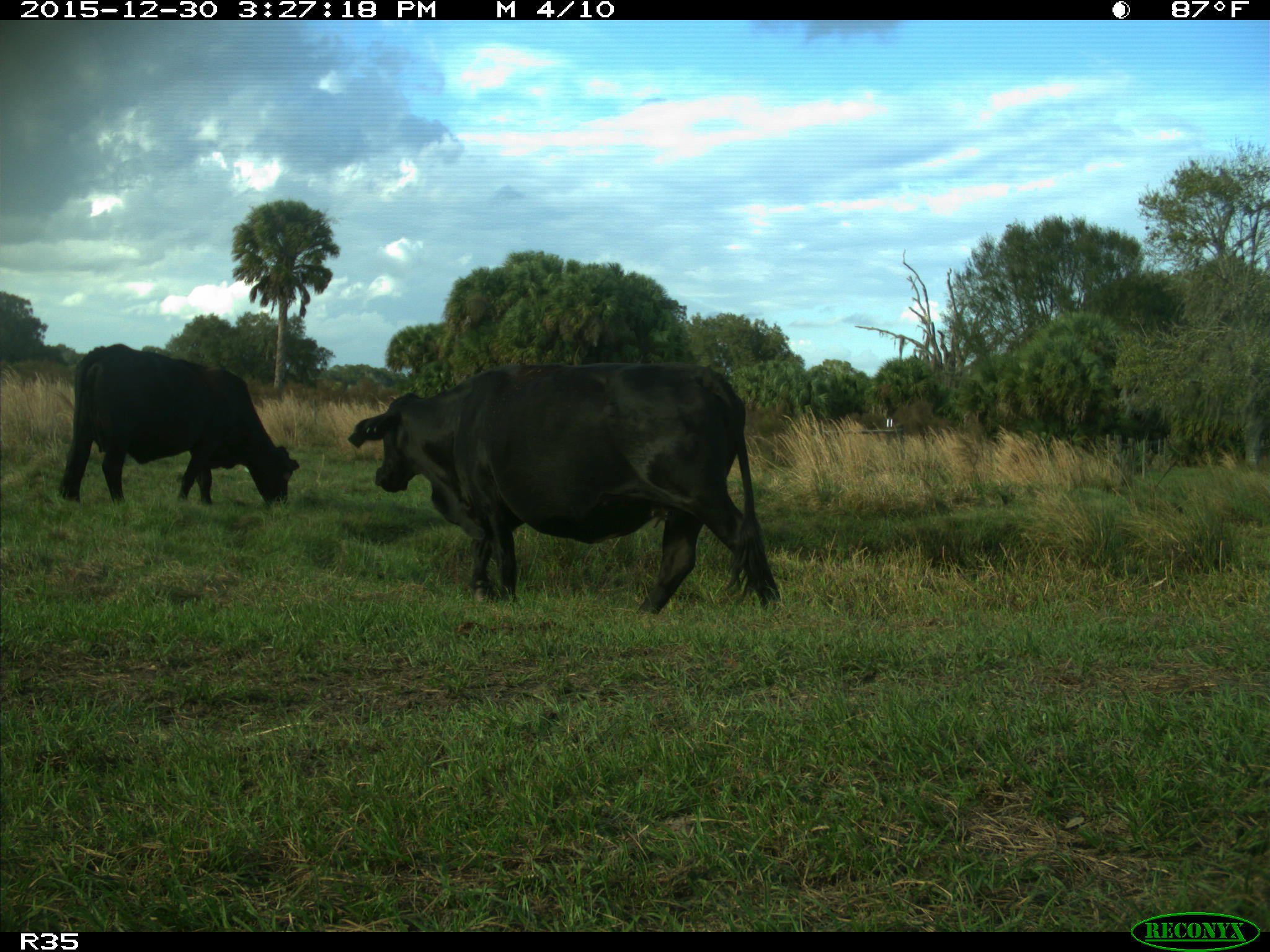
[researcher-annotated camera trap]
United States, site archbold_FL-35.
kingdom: Animalia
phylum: Chordata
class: Mammalia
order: Artiodactyla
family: Bovidae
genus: Bos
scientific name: Bos taurus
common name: domestic cow